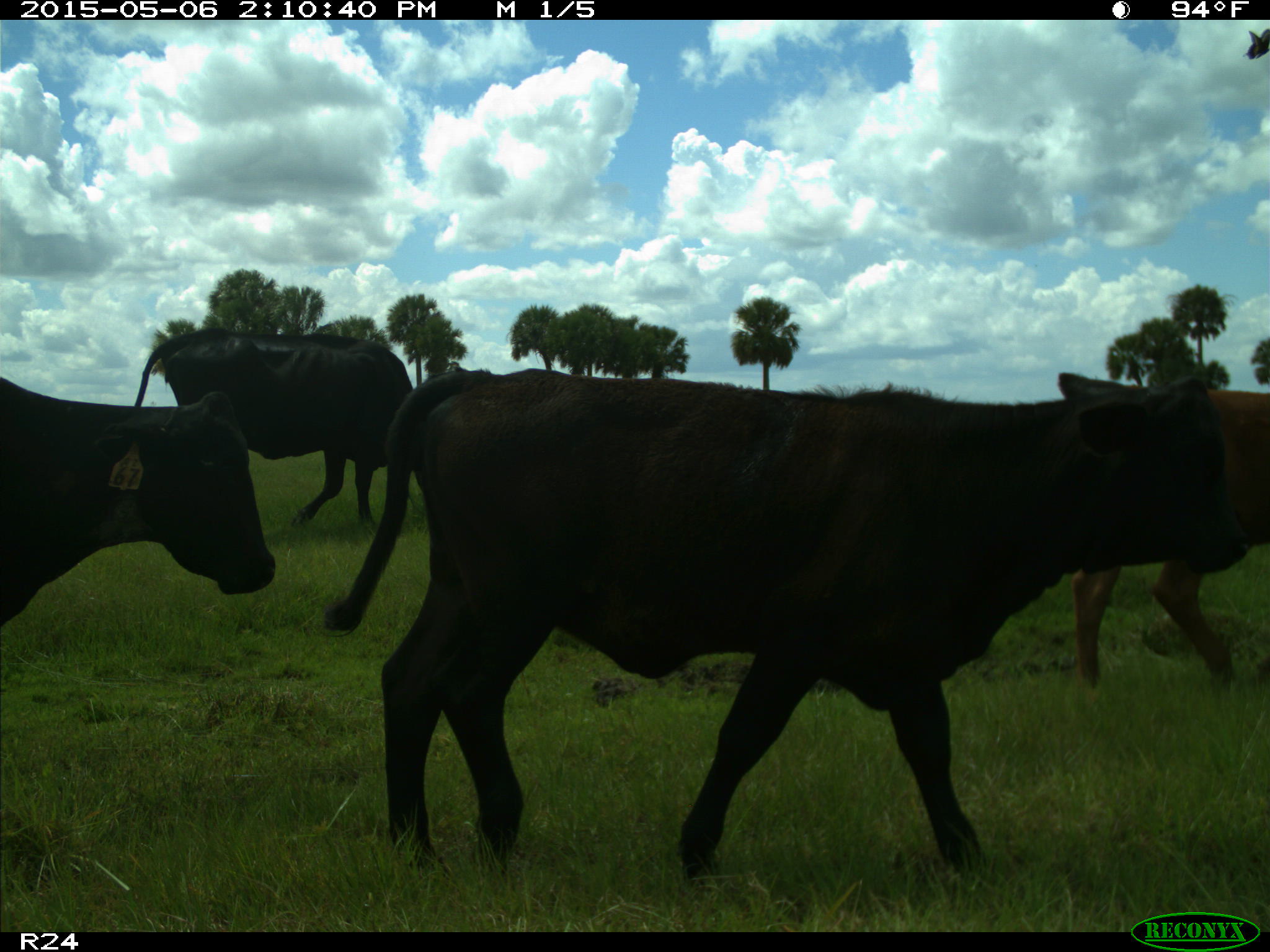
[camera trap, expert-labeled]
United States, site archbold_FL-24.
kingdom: Animalia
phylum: Chordata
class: Mammalia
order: Artiodactyla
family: Bovidae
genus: Bos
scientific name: Bos taurus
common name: domestic cow